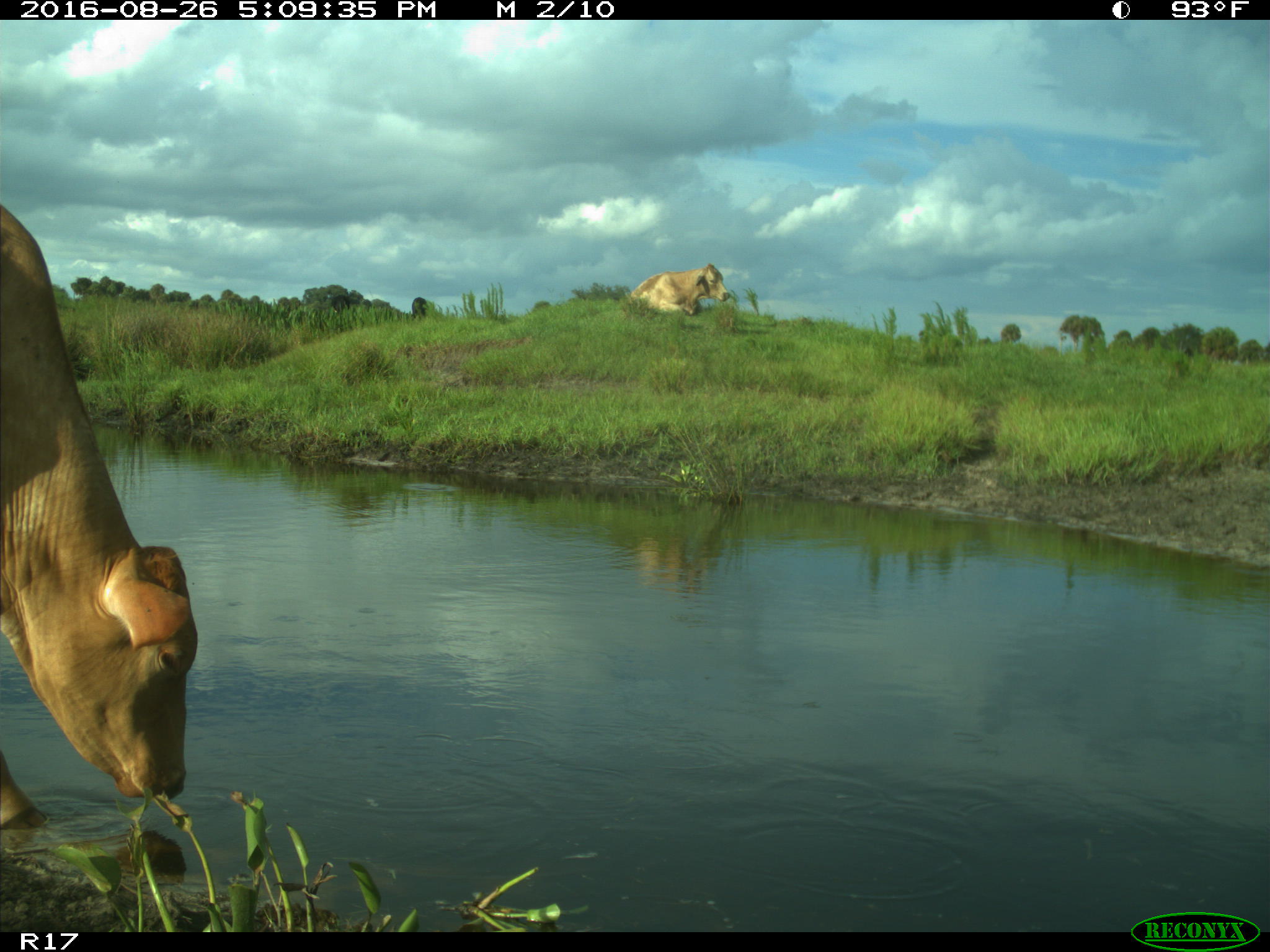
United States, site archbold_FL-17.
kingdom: Animalia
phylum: Chordata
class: Mammalia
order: Artiodactyla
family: Bovidae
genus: Bos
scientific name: Bos taurus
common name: domestic cow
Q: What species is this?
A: Bos taurus (domestic cow).